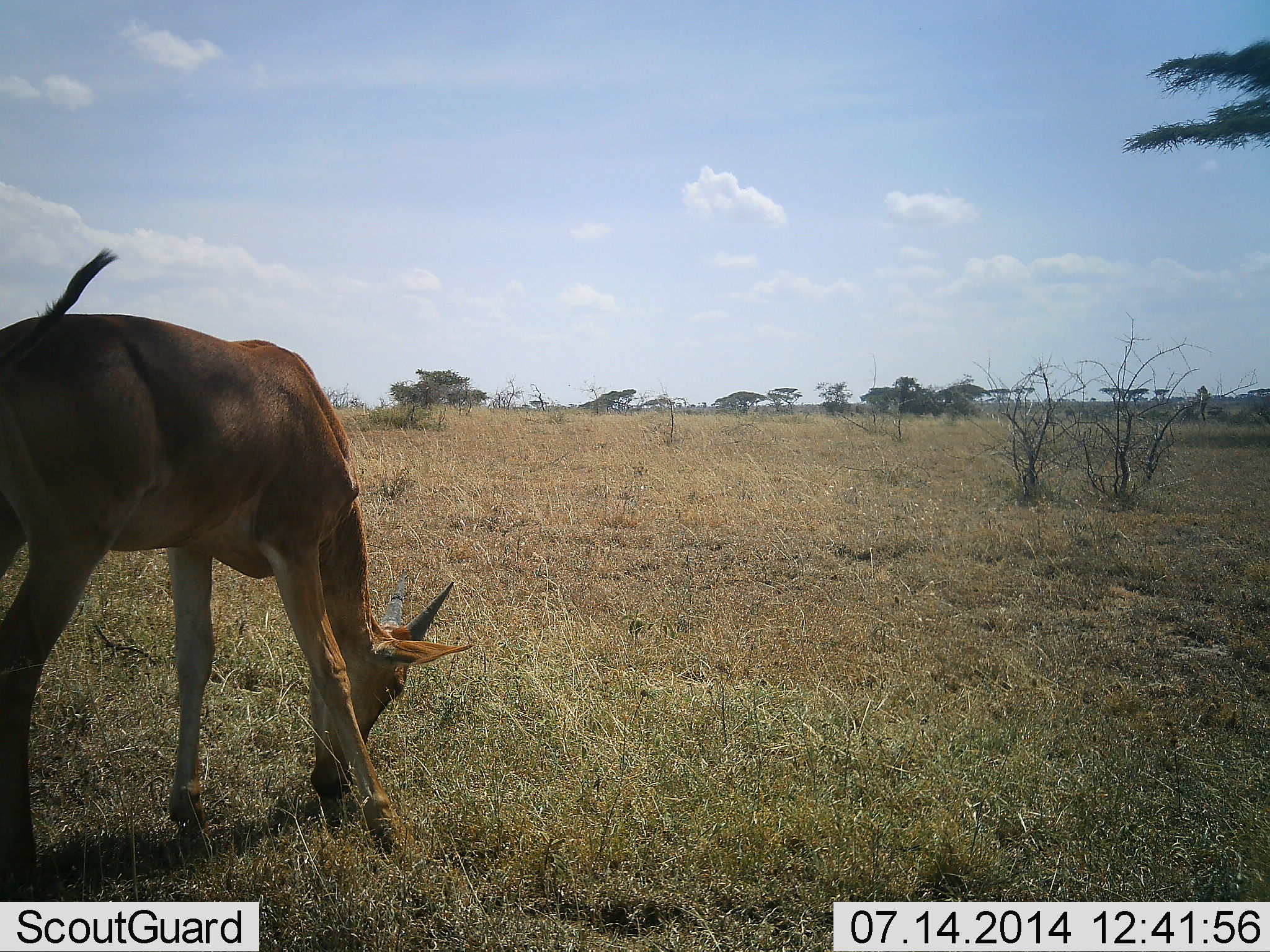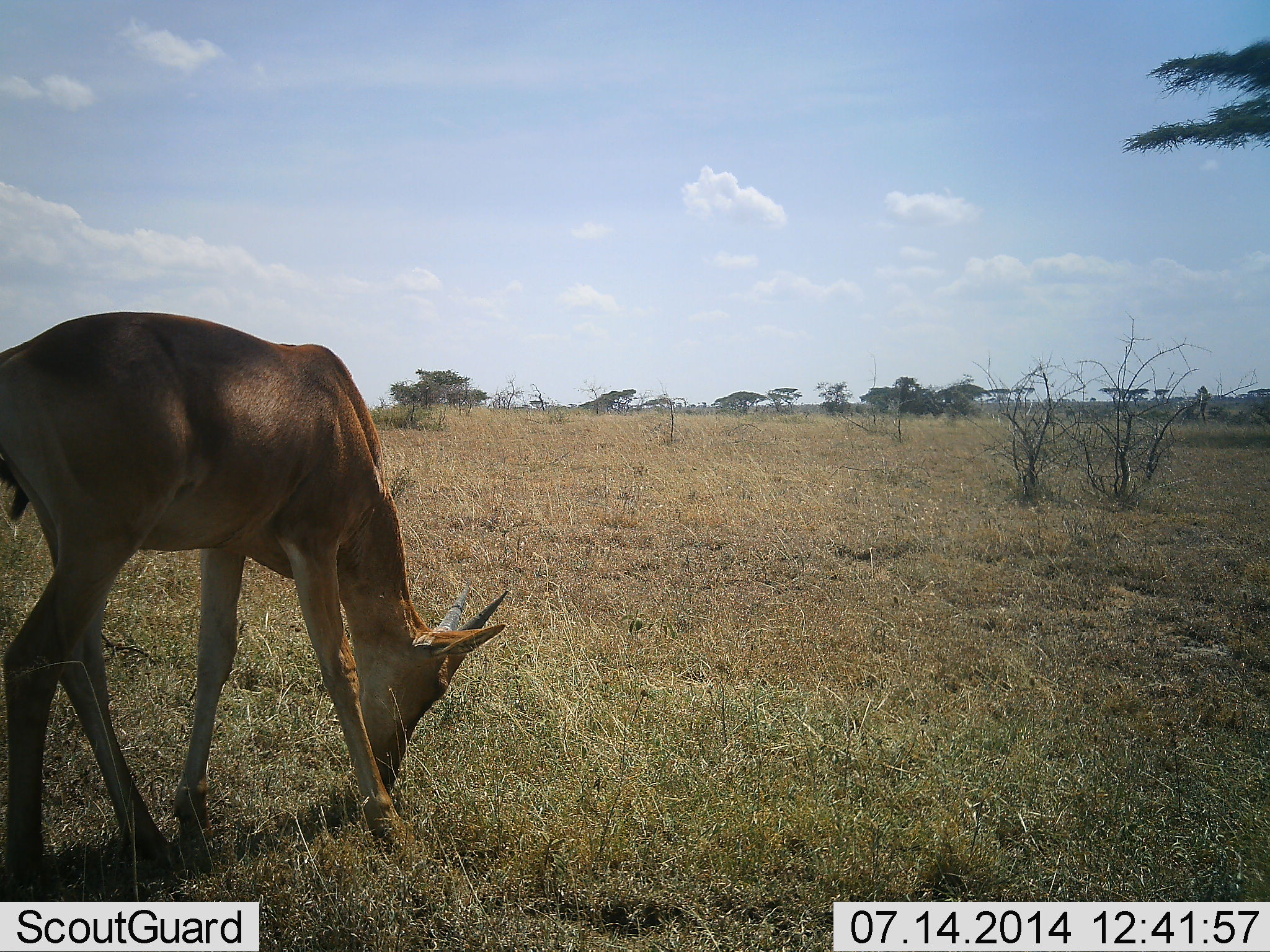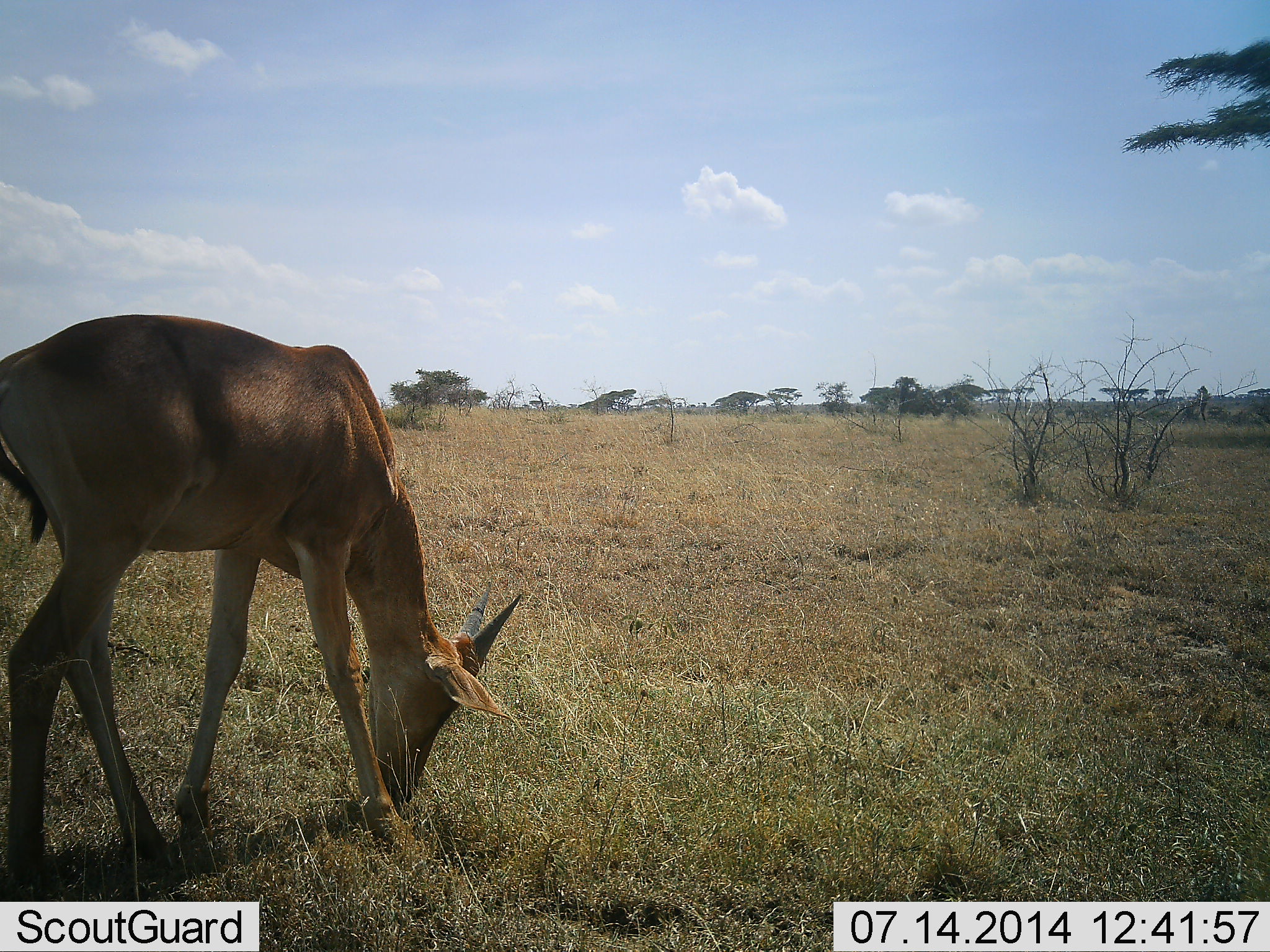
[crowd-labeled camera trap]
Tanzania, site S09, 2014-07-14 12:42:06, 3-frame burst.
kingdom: Animalia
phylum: Chordata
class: Mammalia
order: Artiodactyla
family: Bovidae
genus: Alcelaphus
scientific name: Alcelaphus buselaphus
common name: hartebeest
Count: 1.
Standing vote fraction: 10%.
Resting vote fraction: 0%.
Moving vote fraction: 0%.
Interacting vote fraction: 0%.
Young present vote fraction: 30%.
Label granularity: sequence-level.